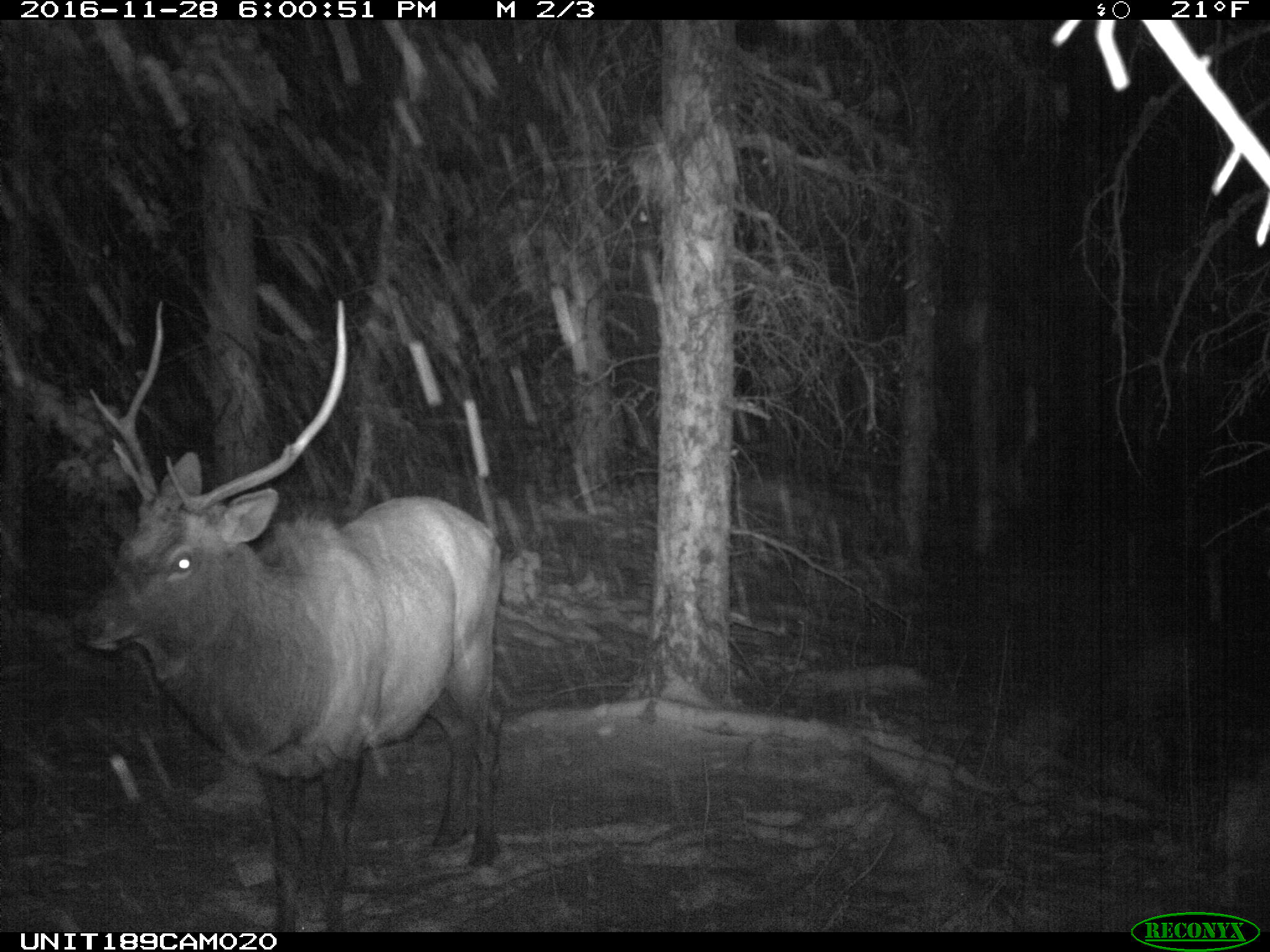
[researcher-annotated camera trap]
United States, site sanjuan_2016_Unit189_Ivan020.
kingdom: Animalia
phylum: Chordata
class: Mammalia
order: Artiodactyla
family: Cervidae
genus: Cervus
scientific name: Cervus elaphus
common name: red deer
Cervus elaphus (red deer).